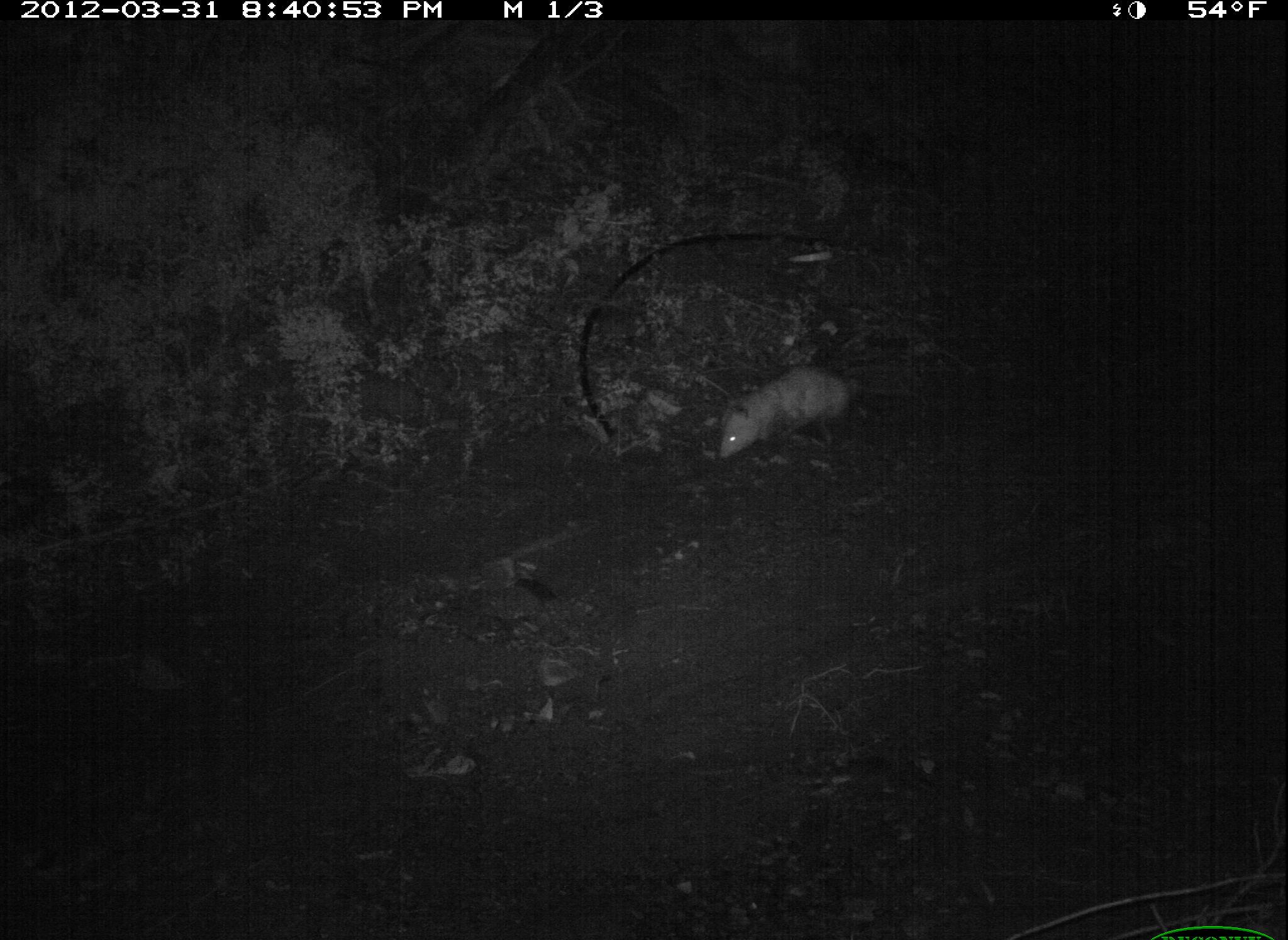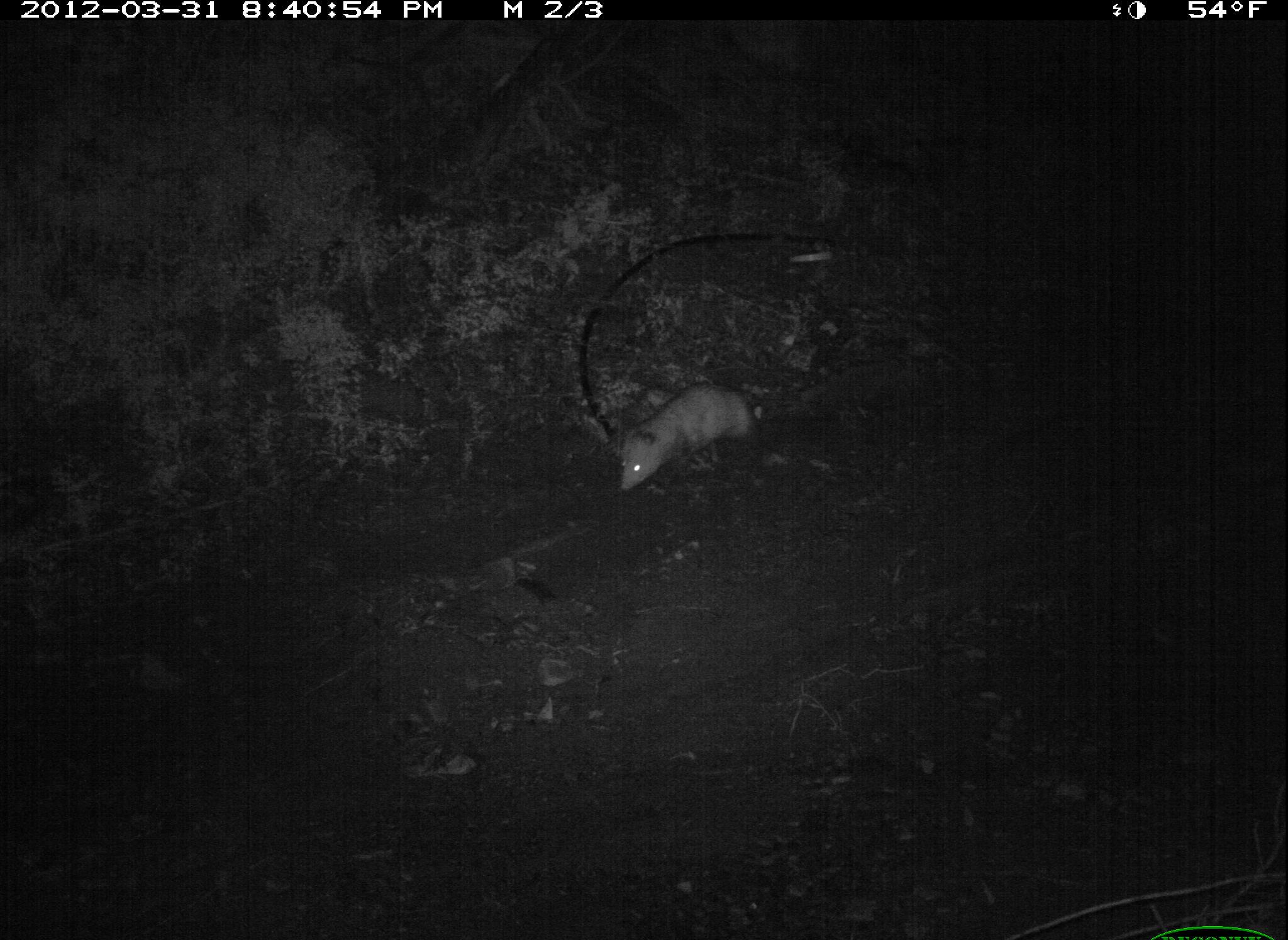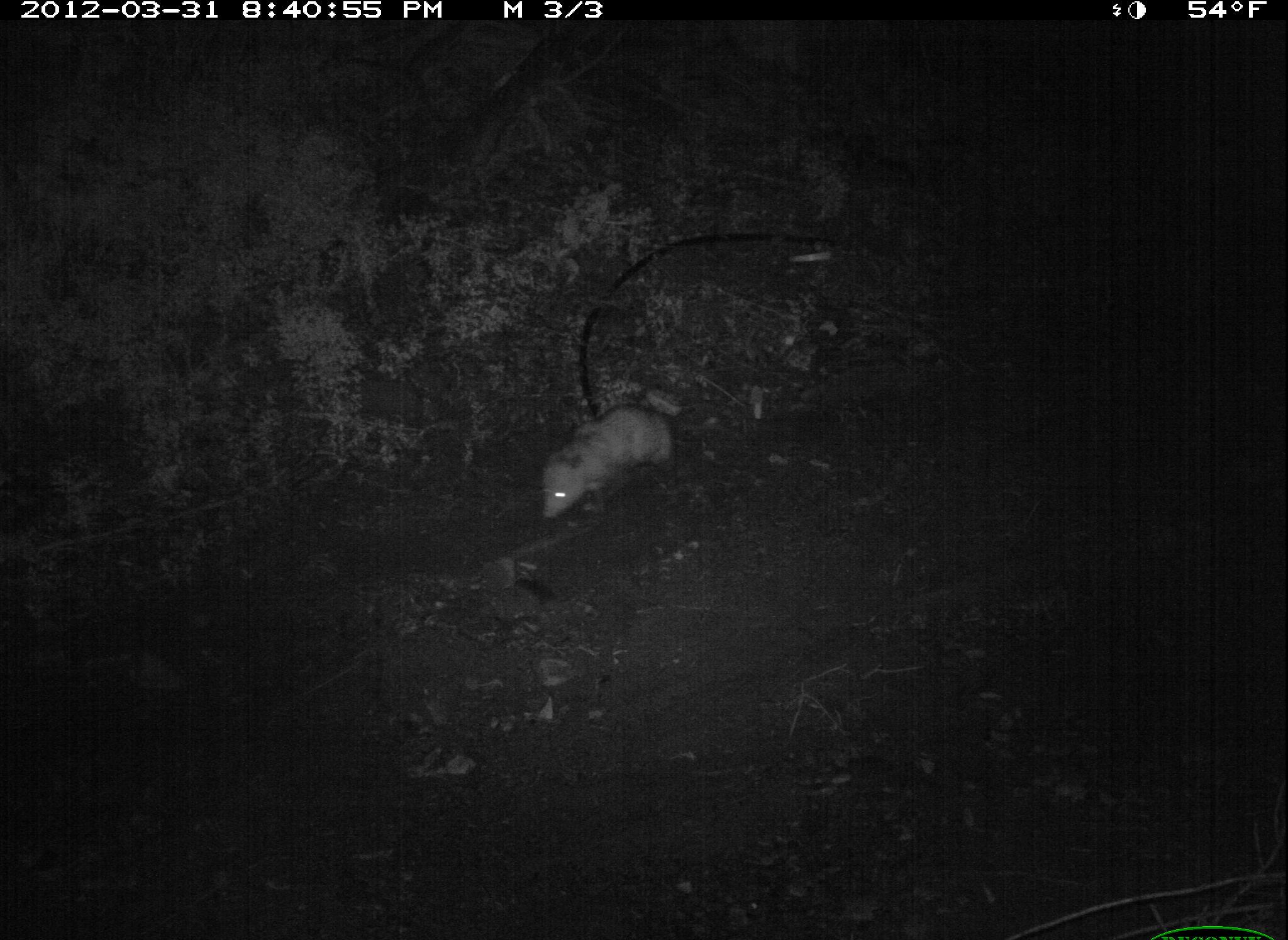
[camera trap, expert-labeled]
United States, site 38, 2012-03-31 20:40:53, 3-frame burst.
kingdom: Animalia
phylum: Chordata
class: Mammalia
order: Didelphimorphia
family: Didelphidae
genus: Didelphis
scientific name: Didelphis virginiana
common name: virginia opossum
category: opossum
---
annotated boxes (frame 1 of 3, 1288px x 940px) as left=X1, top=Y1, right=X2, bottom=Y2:
opossum: left=697, top=354, right=931, bottom=475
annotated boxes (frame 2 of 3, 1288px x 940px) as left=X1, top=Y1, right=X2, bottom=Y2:
opossum: left=591, top=362, right=773, bottom=498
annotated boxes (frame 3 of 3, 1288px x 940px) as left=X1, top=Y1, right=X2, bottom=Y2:
opossum: left=536, top=396, right=682, bottom=526